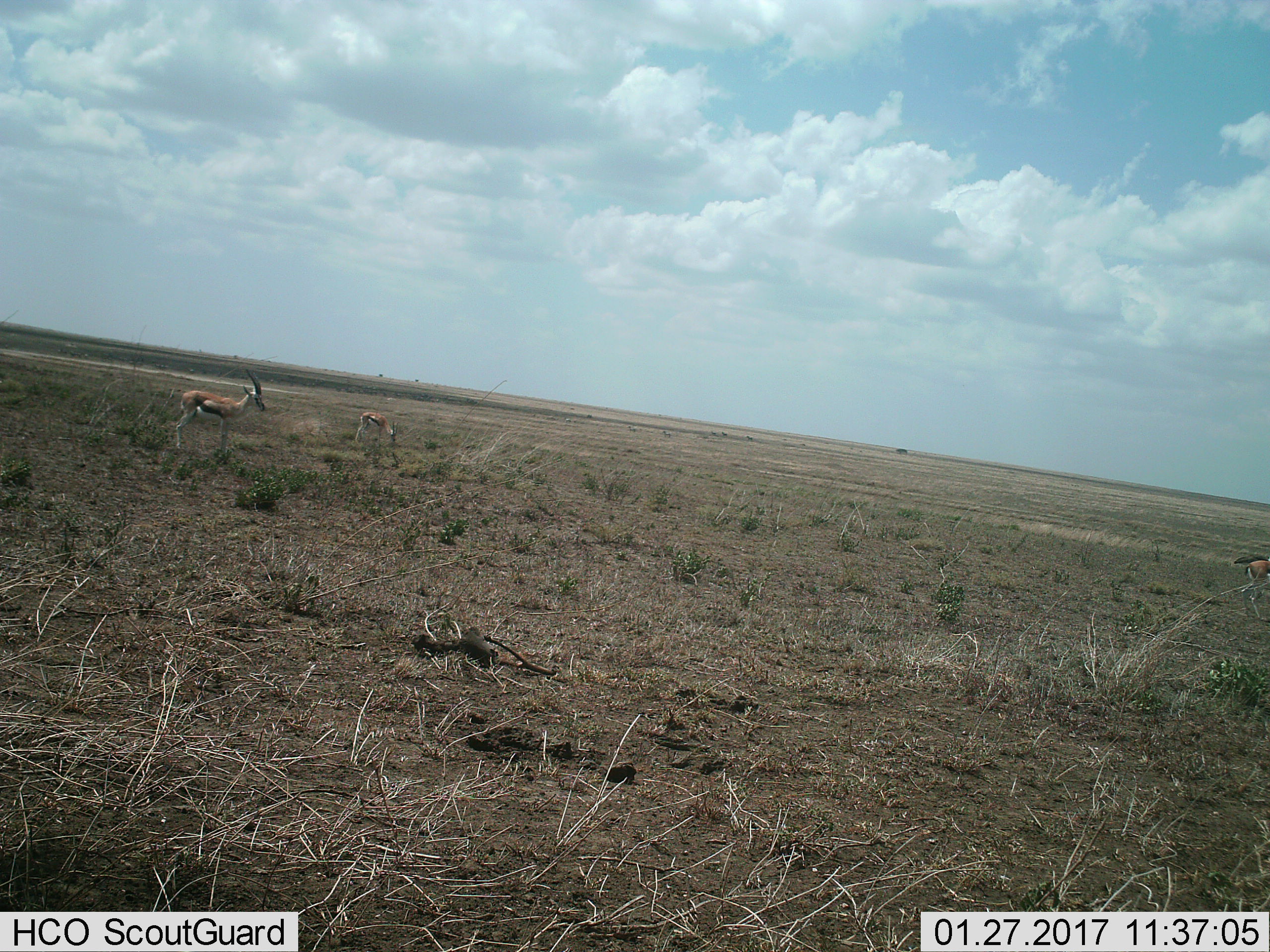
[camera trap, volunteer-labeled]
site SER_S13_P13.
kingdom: Animalia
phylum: Chordata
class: Mammalia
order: Artiodactyla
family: Bovidae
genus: Eudorcas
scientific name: Eudorcas thomsonii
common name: thomson's gazelle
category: gazellethomsons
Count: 3.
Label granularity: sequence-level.